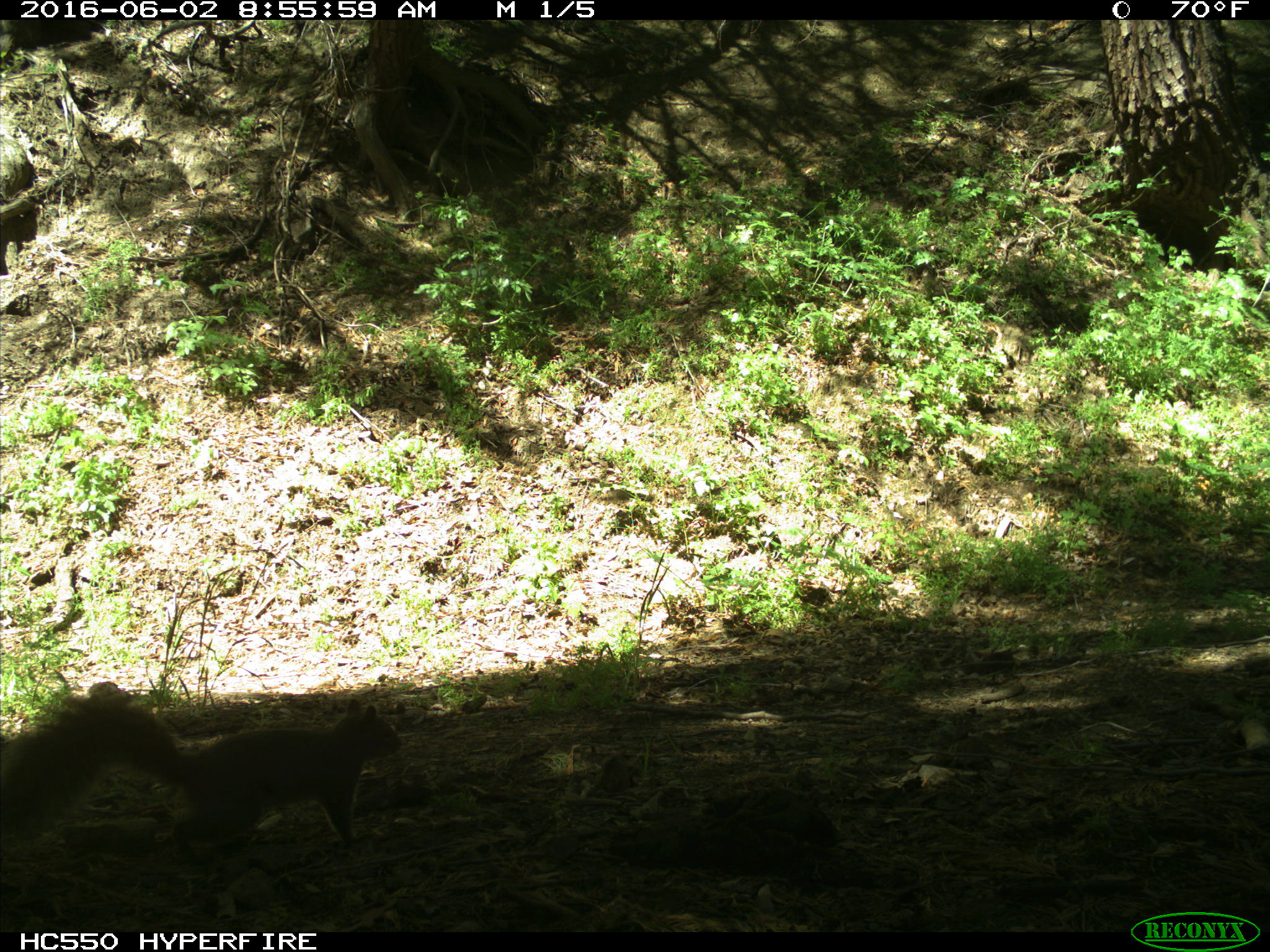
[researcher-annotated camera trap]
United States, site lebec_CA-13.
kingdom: Animalia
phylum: Chordata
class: Mammalia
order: Rodentia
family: Sciuridae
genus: Sciurus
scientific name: Sciurus carolinensis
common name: eastern gray squirrel